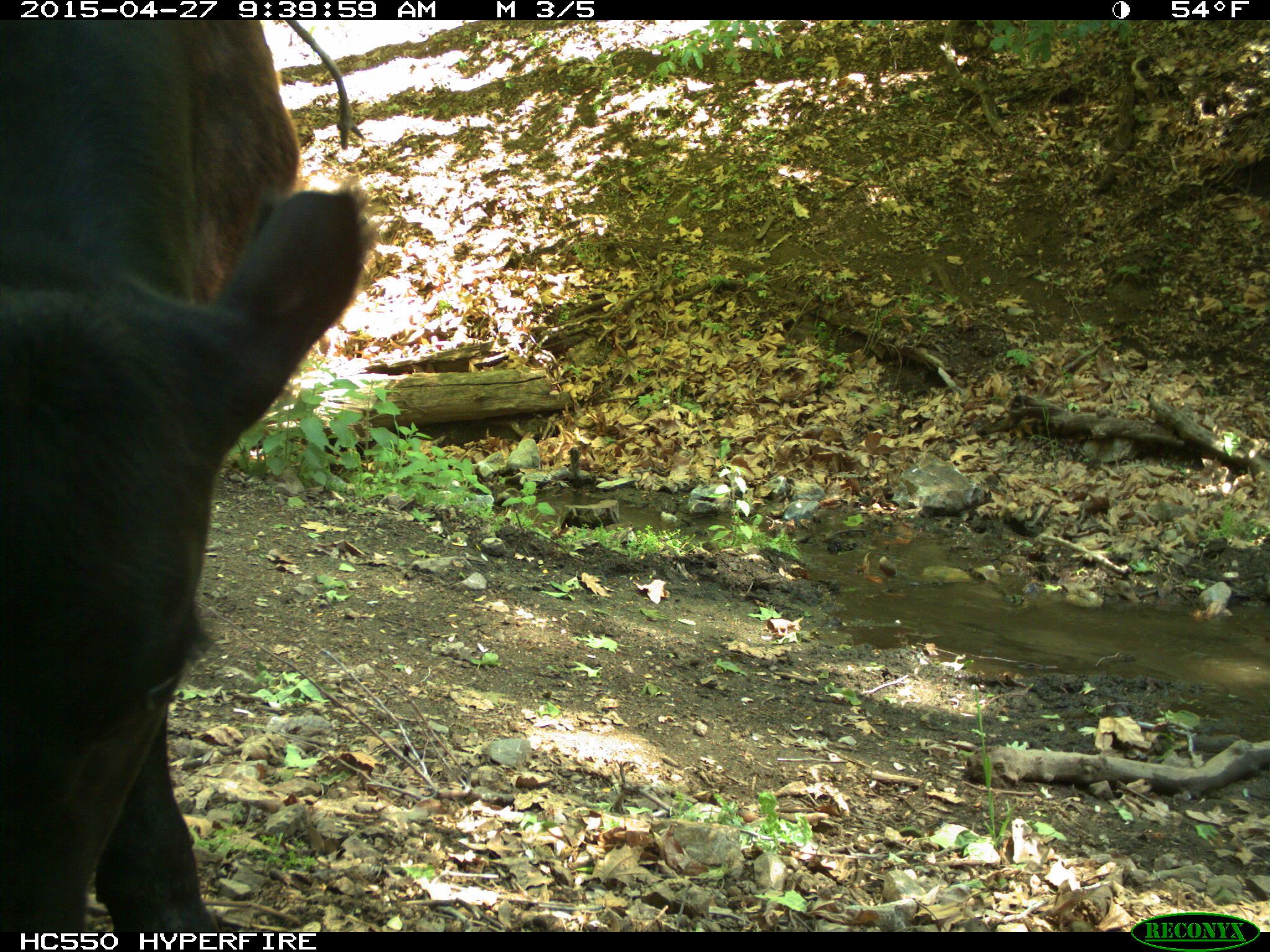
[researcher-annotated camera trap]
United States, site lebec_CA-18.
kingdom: Animalia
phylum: Chordata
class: Mammalia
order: Artiodactyla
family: Bovidae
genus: Bos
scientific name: Bos taurus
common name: domestic cow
Bos taurus (domestic cow).